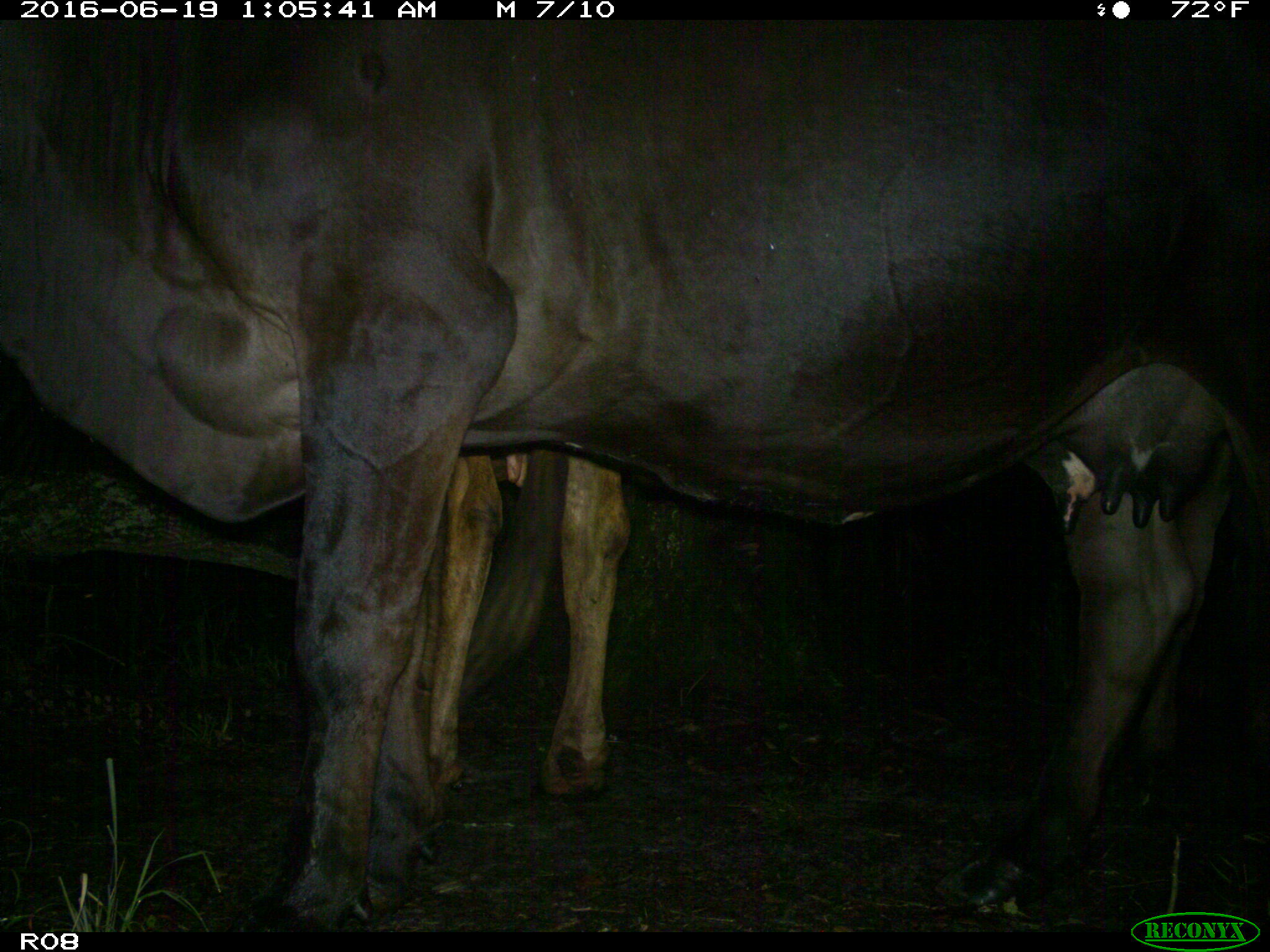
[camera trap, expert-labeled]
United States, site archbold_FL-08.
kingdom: Animalia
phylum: Chordata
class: Mammalia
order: Artiodactyla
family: Bovidae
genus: Bos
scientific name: Bos taurus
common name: domestic cow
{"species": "Bos taurus (domestic cow)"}